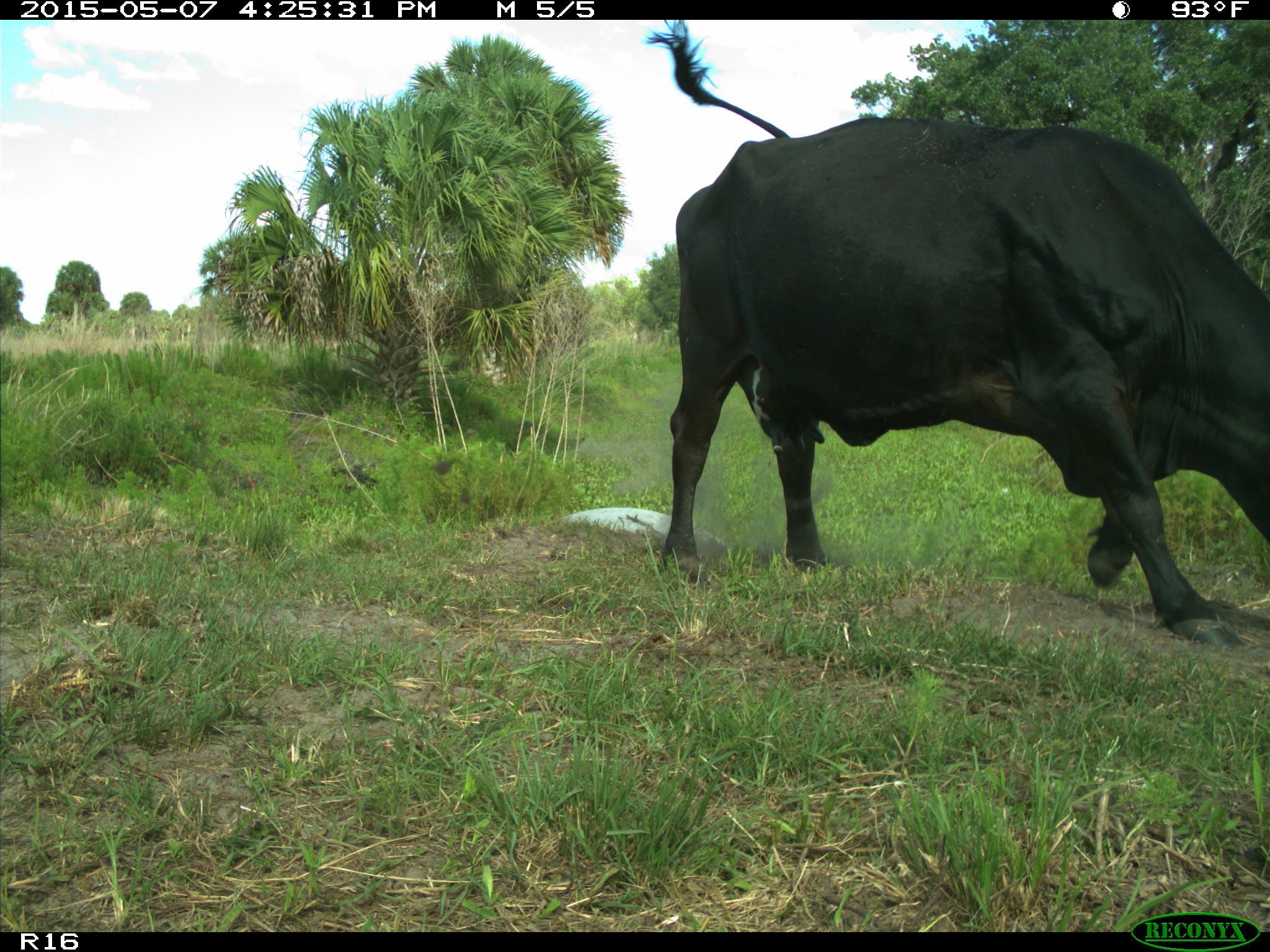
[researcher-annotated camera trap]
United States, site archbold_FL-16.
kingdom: Animalia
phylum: Chordata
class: Mammalia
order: Artiodactyla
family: Bovidae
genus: Bos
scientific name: Bos taurus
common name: domestic cow